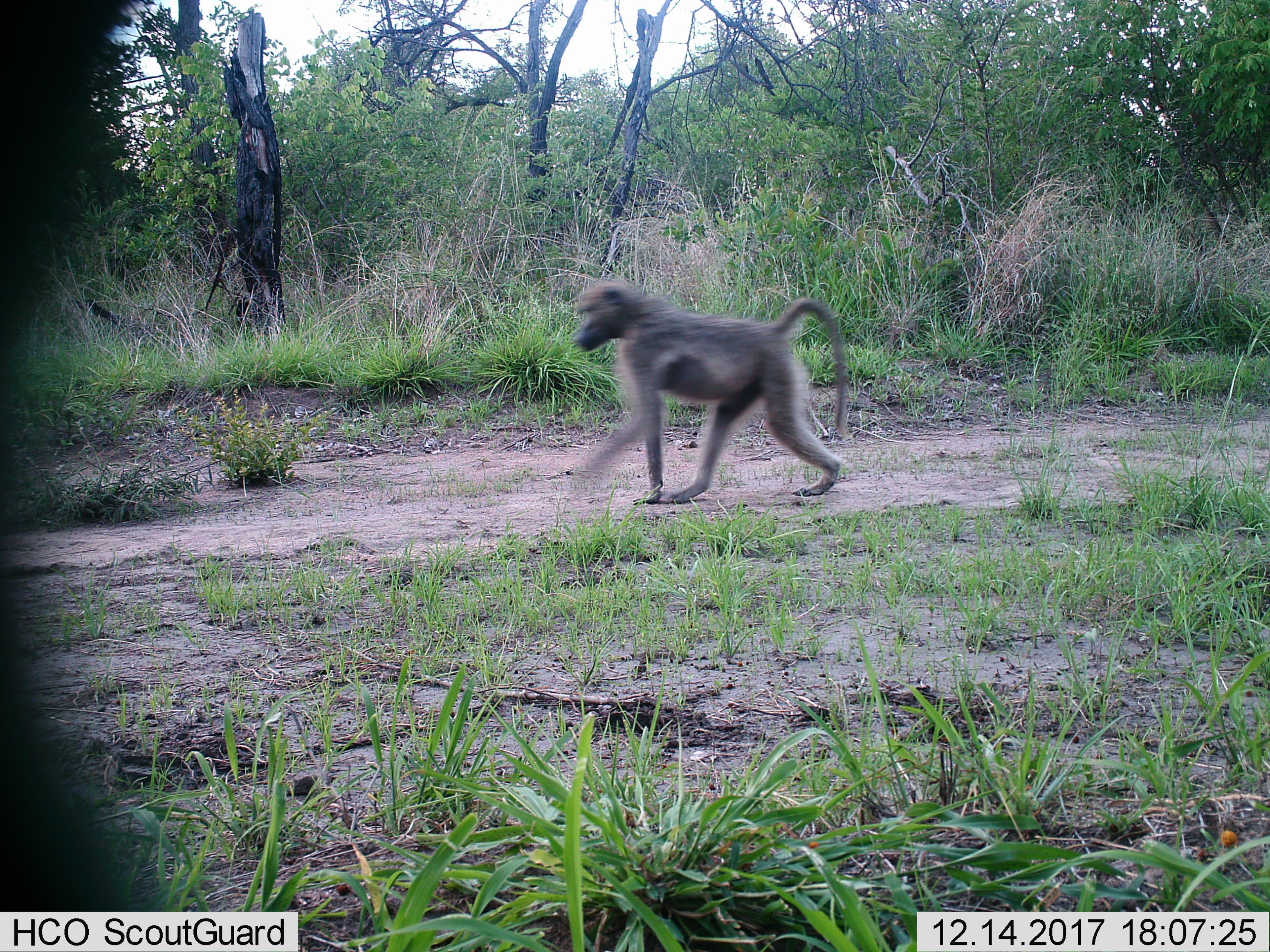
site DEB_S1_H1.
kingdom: Animalia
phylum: Chordata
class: Mammalia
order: Primates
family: Cercopithecidae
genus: Papio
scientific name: Papio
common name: baboon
Baboon (Papio), count 1. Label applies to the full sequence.